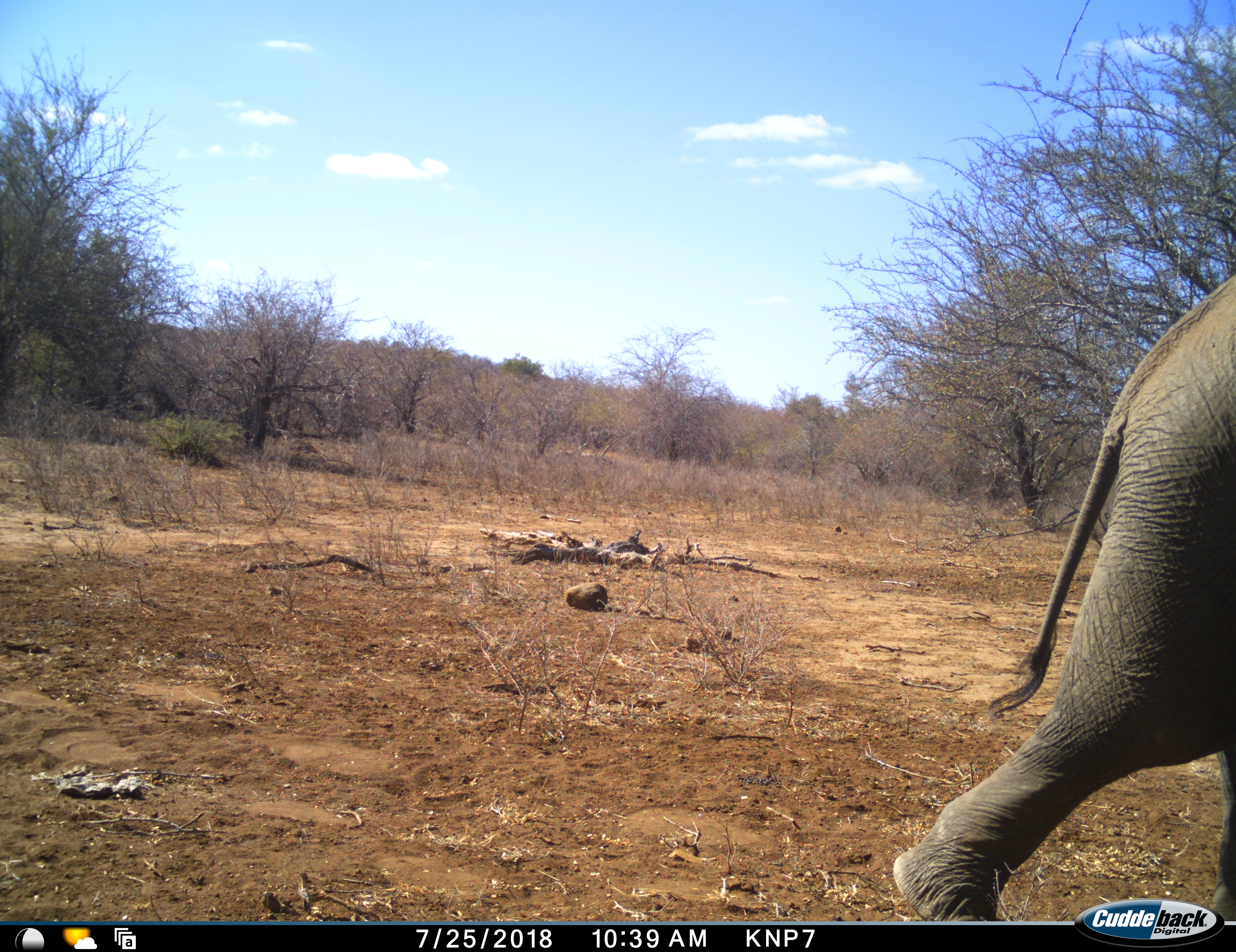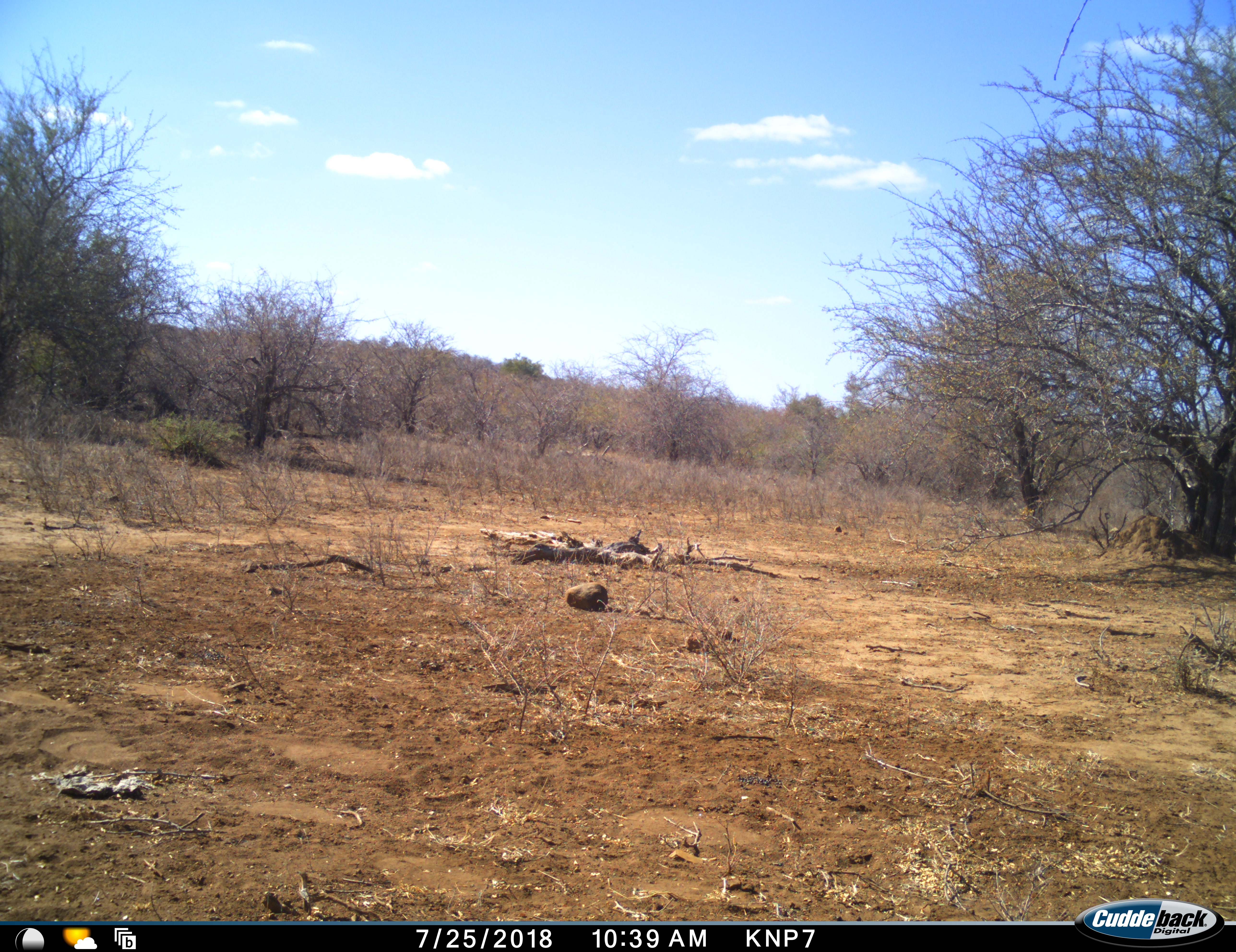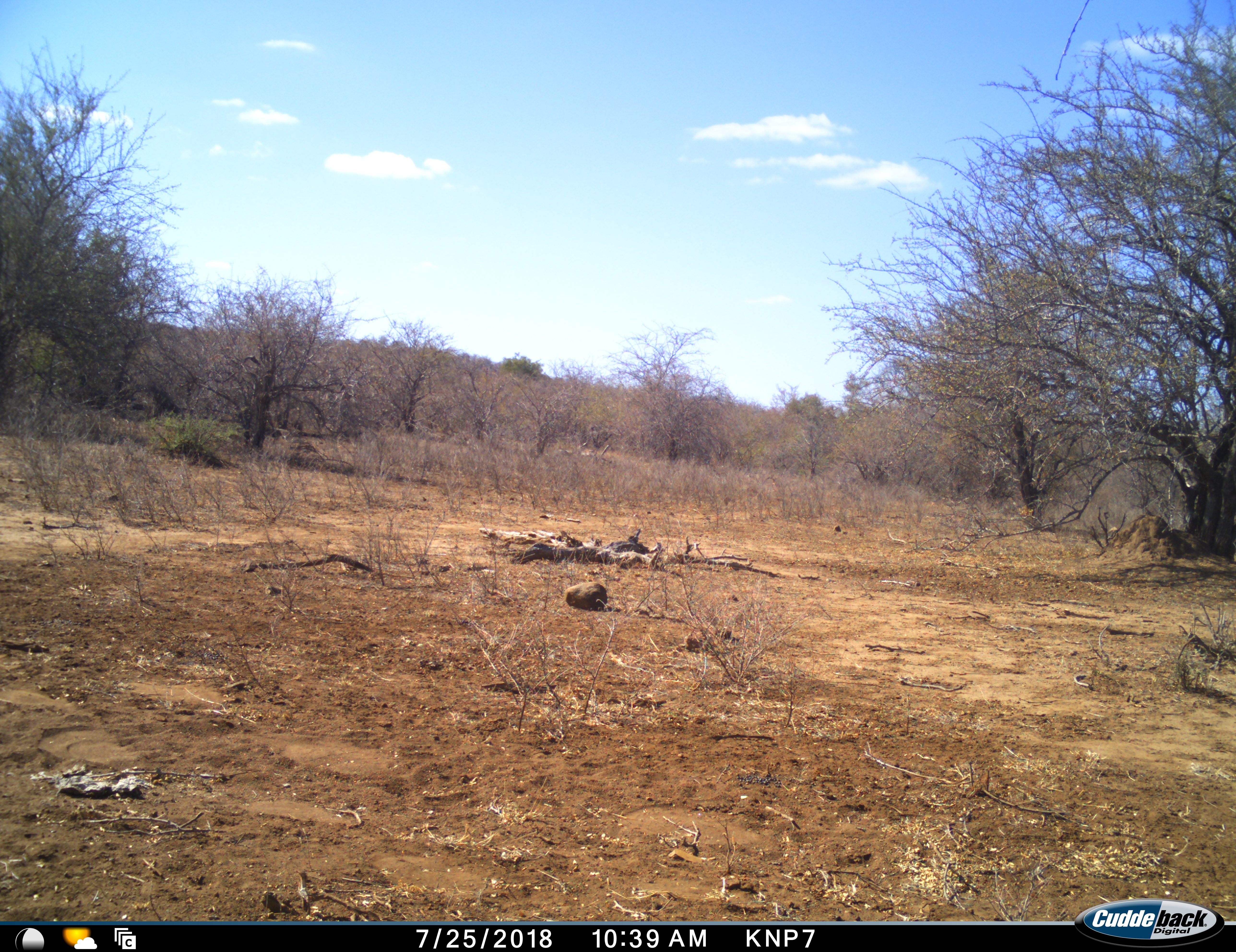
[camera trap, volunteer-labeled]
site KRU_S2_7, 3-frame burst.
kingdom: Animalia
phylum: Chordata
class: Mammalia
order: Proboscidea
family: Elephantidae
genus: Loxodonta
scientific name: Loxodonta africana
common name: african bush elephant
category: elephant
Elephant (african bush elephant) (Loxodonta africana), count 1. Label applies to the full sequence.